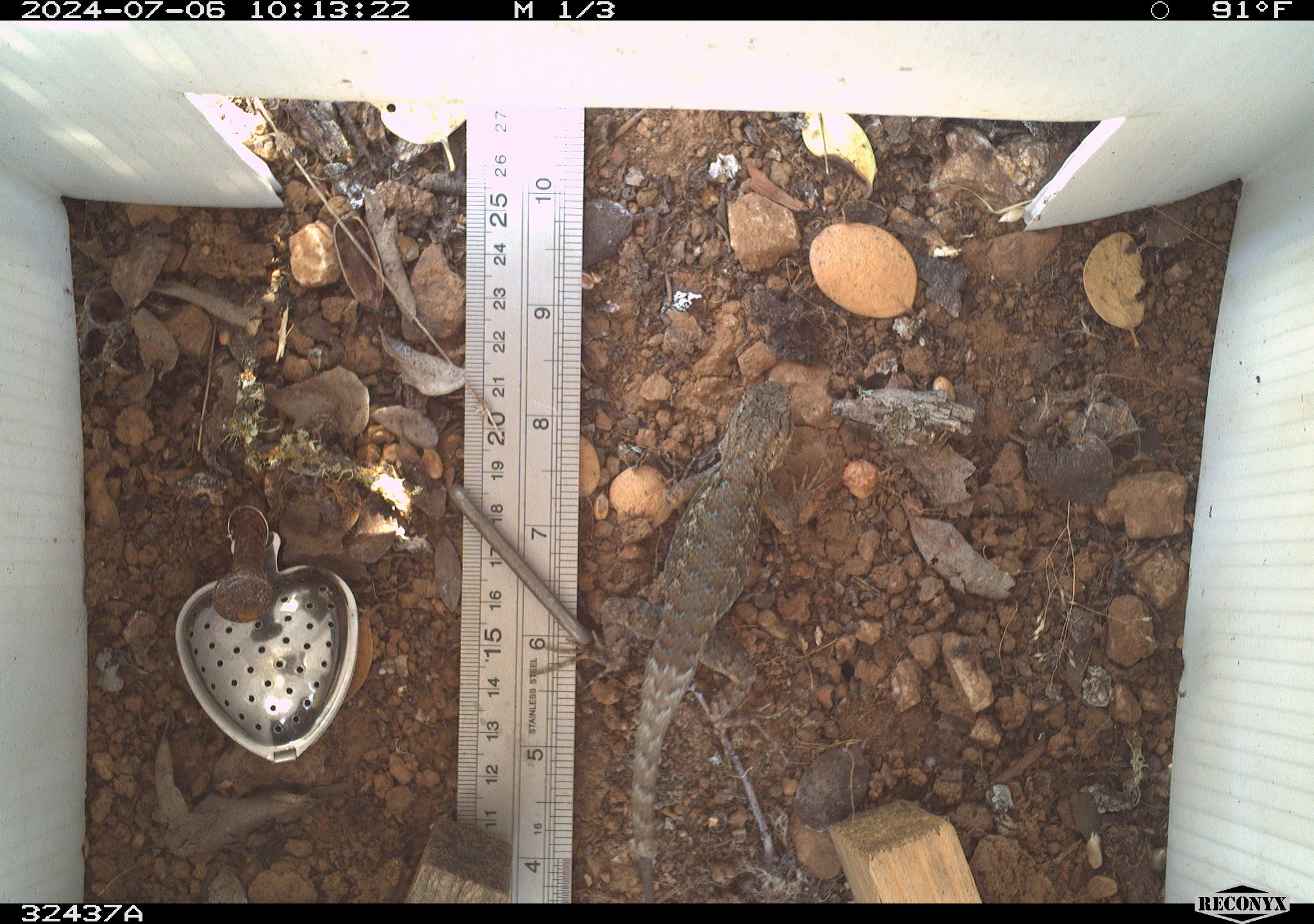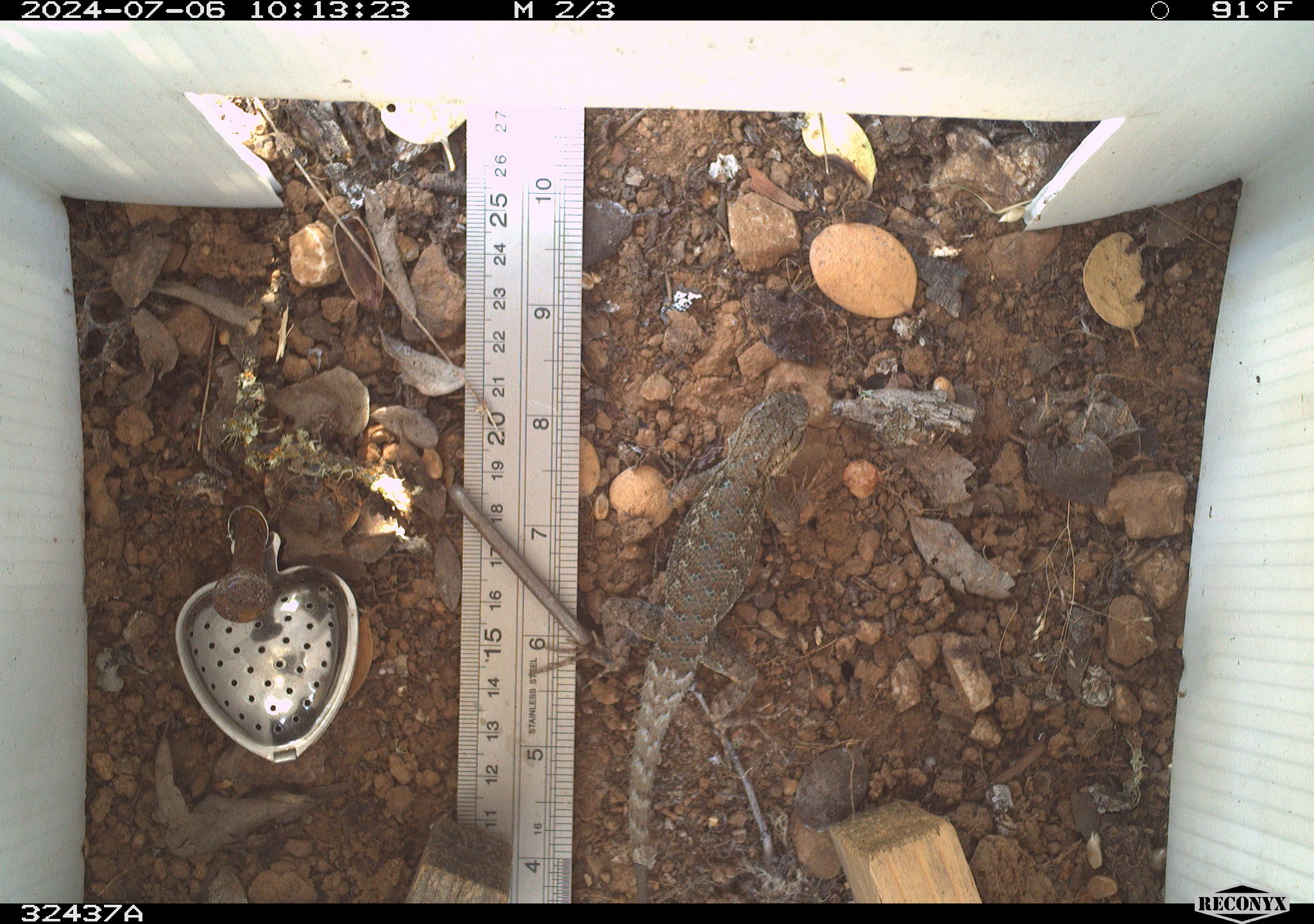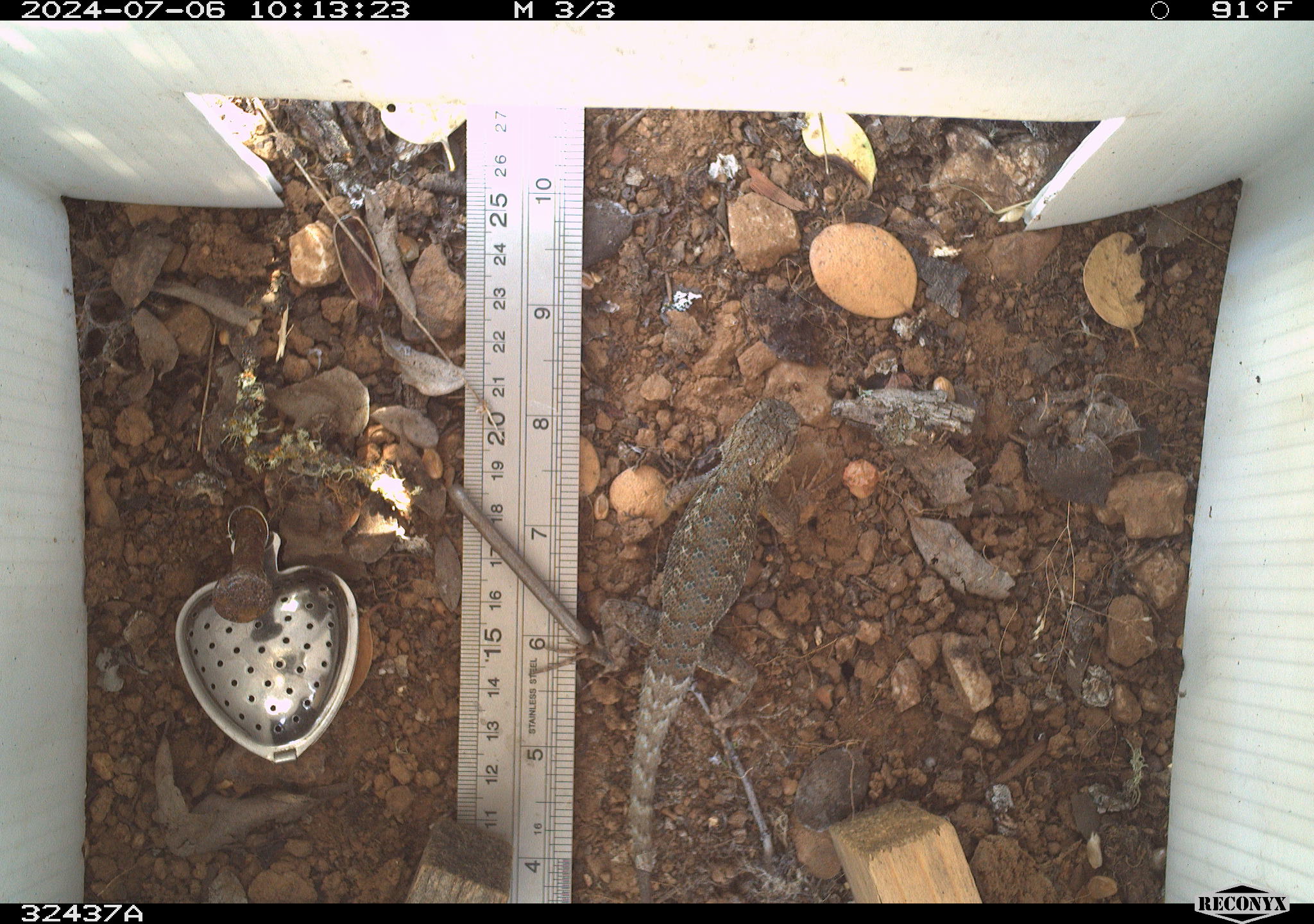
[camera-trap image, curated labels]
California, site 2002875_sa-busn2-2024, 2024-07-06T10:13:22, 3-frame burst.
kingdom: Animalia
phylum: Chordata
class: Reptilia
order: Squamata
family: Phrynosomatidae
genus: Sceloporus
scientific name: Sceloporus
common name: spiny lizards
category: sceloporus species